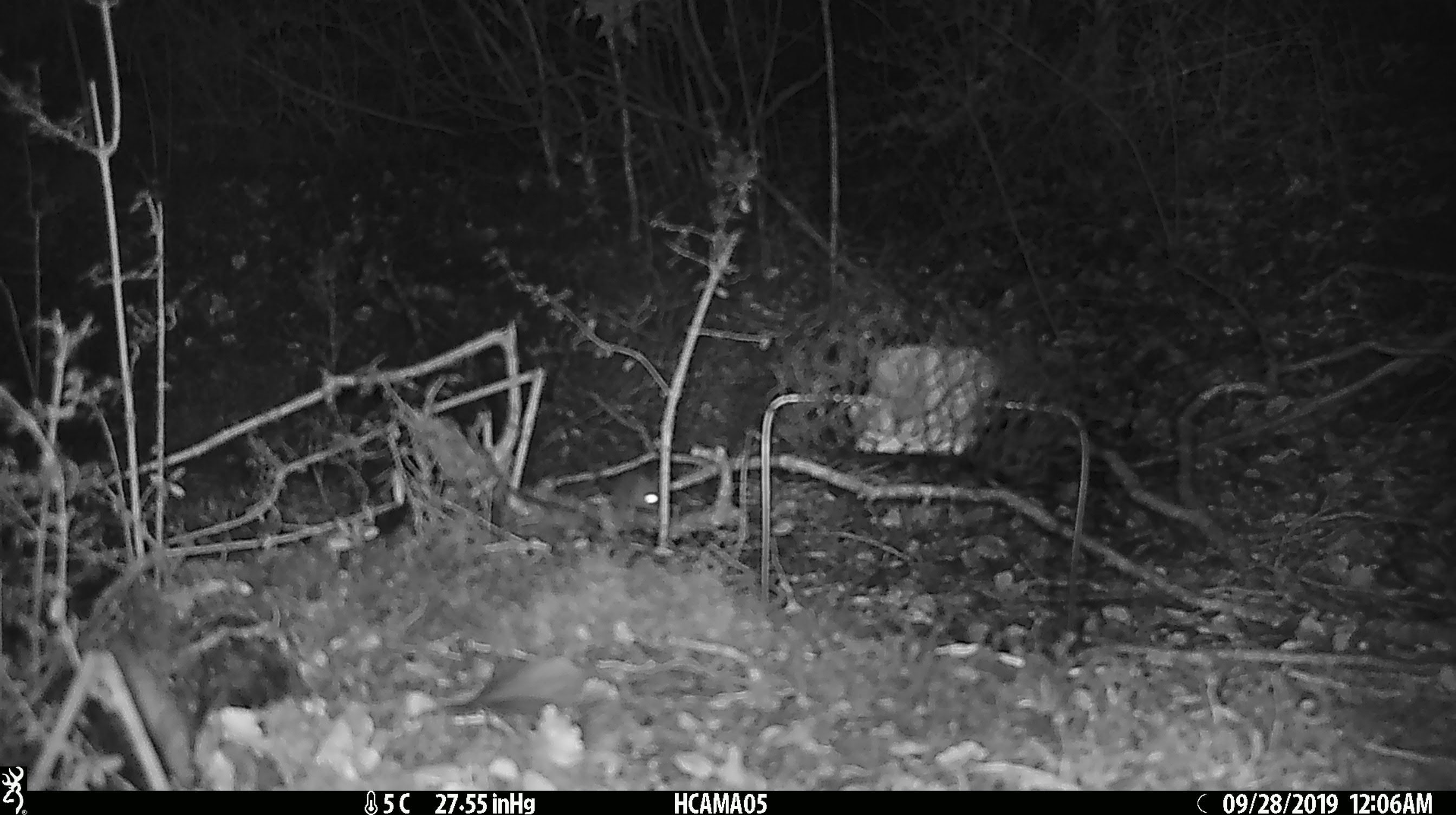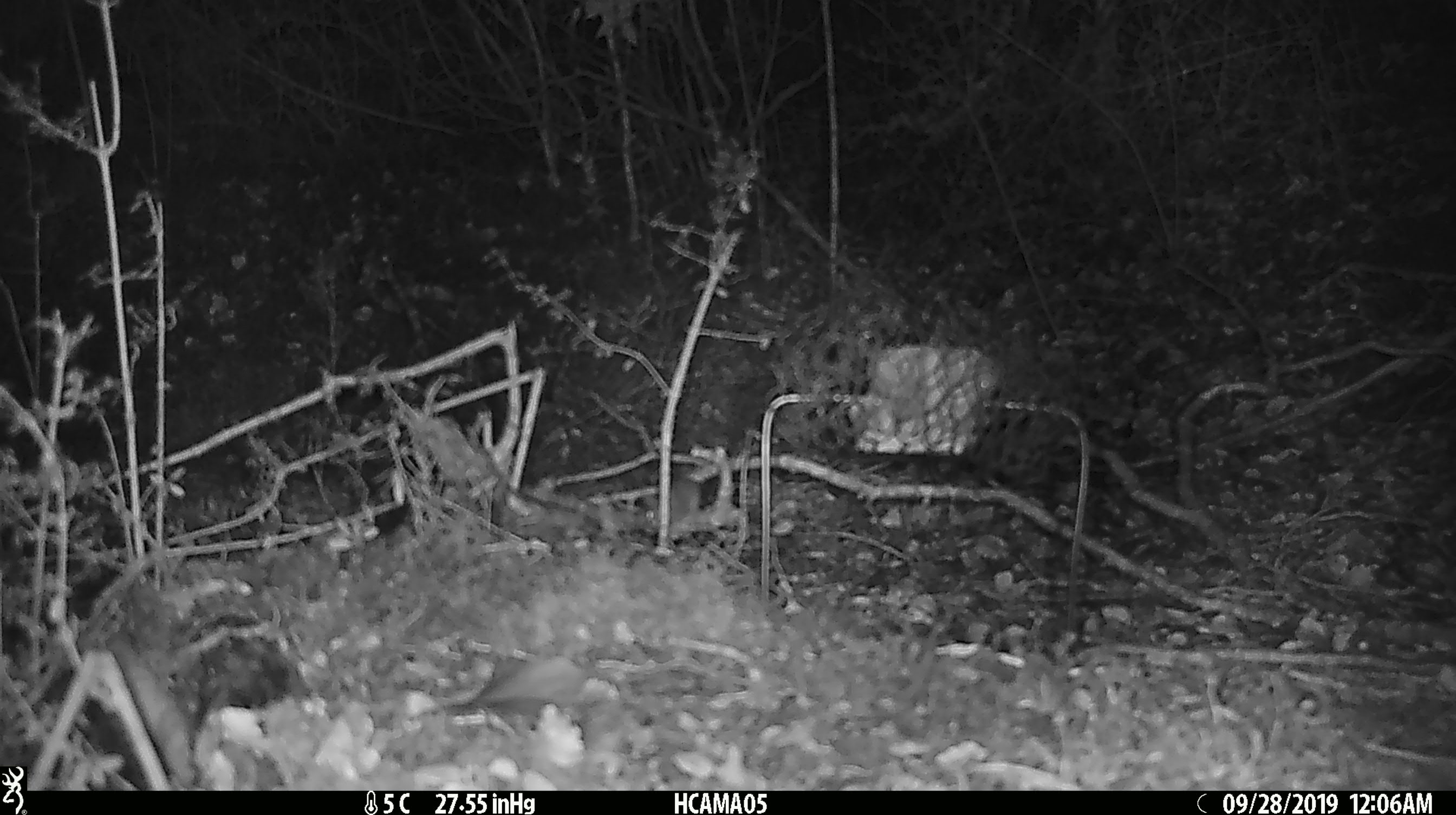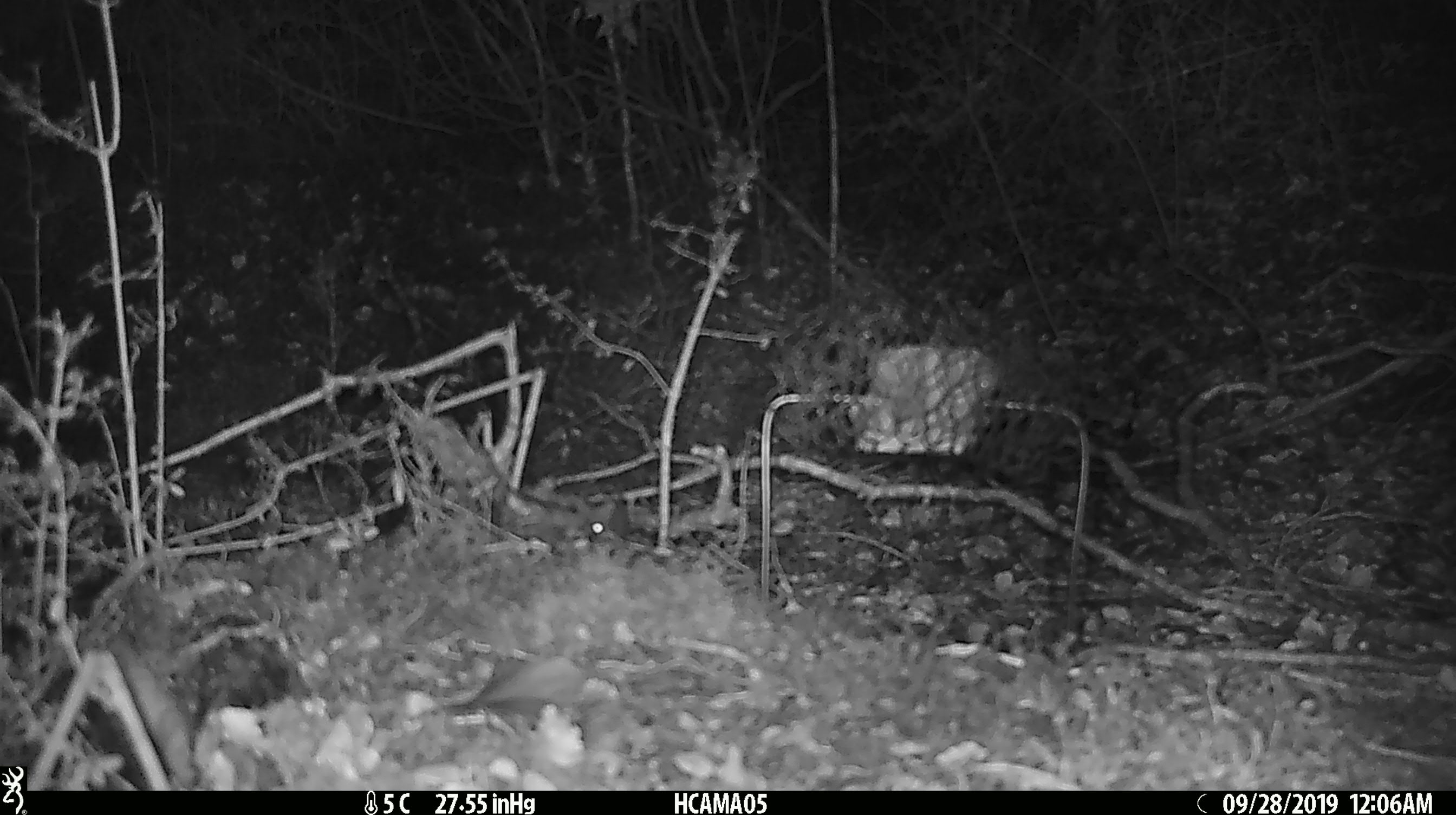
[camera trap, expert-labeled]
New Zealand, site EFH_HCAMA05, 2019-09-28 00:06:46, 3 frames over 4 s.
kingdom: Animalia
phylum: Chordata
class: Mammalia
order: Rodentia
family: Muridae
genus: Mus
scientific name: Mus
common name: mouse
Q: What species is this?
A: Mouse (Mus).